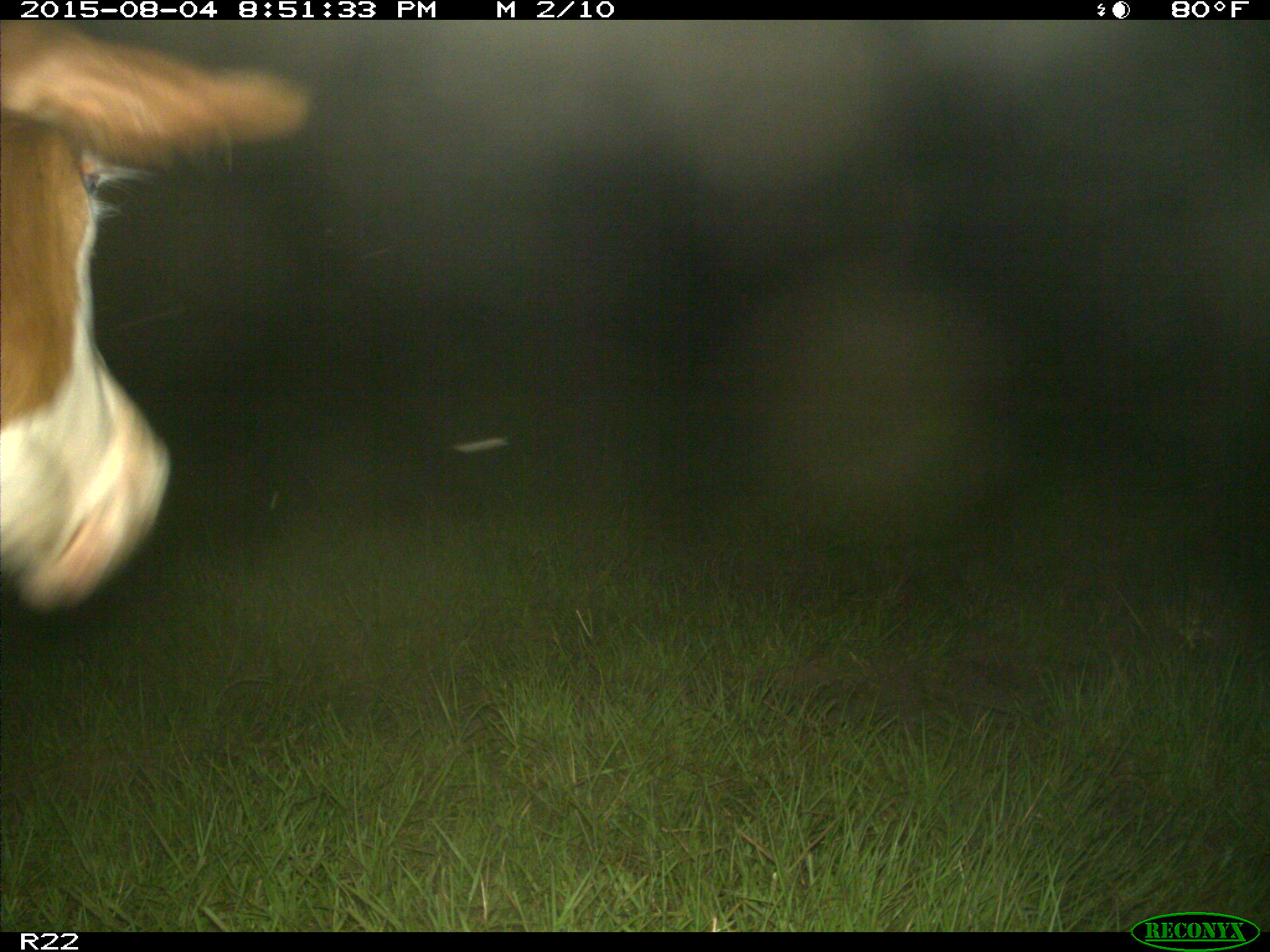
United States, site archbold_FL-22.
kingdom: Animalia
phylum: Chordata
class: Mammalia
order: Artiodactyla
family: Bovidae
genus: Bos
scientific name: Bos taurus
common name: domestic cow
Bos taurus (domestic cow).